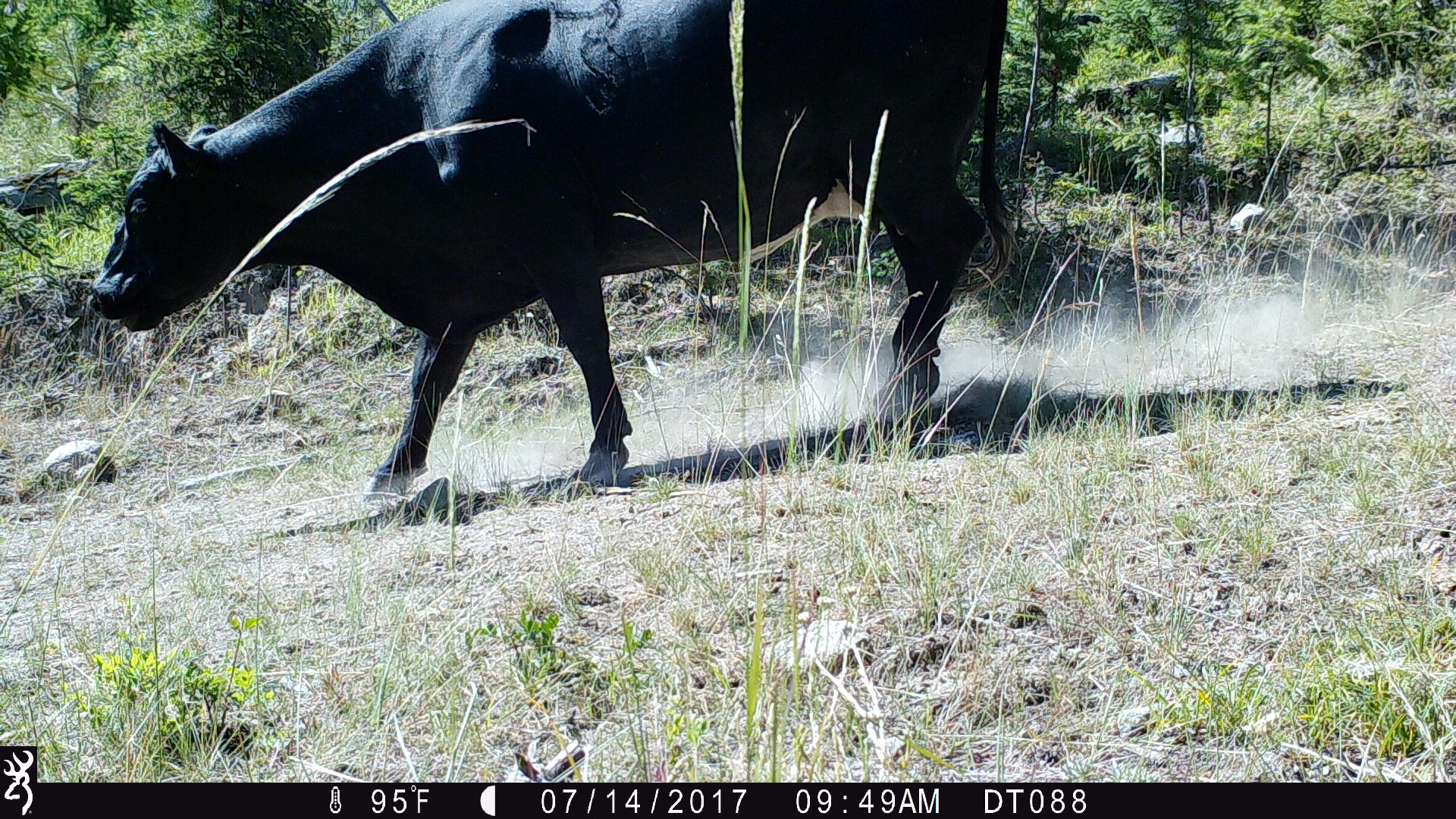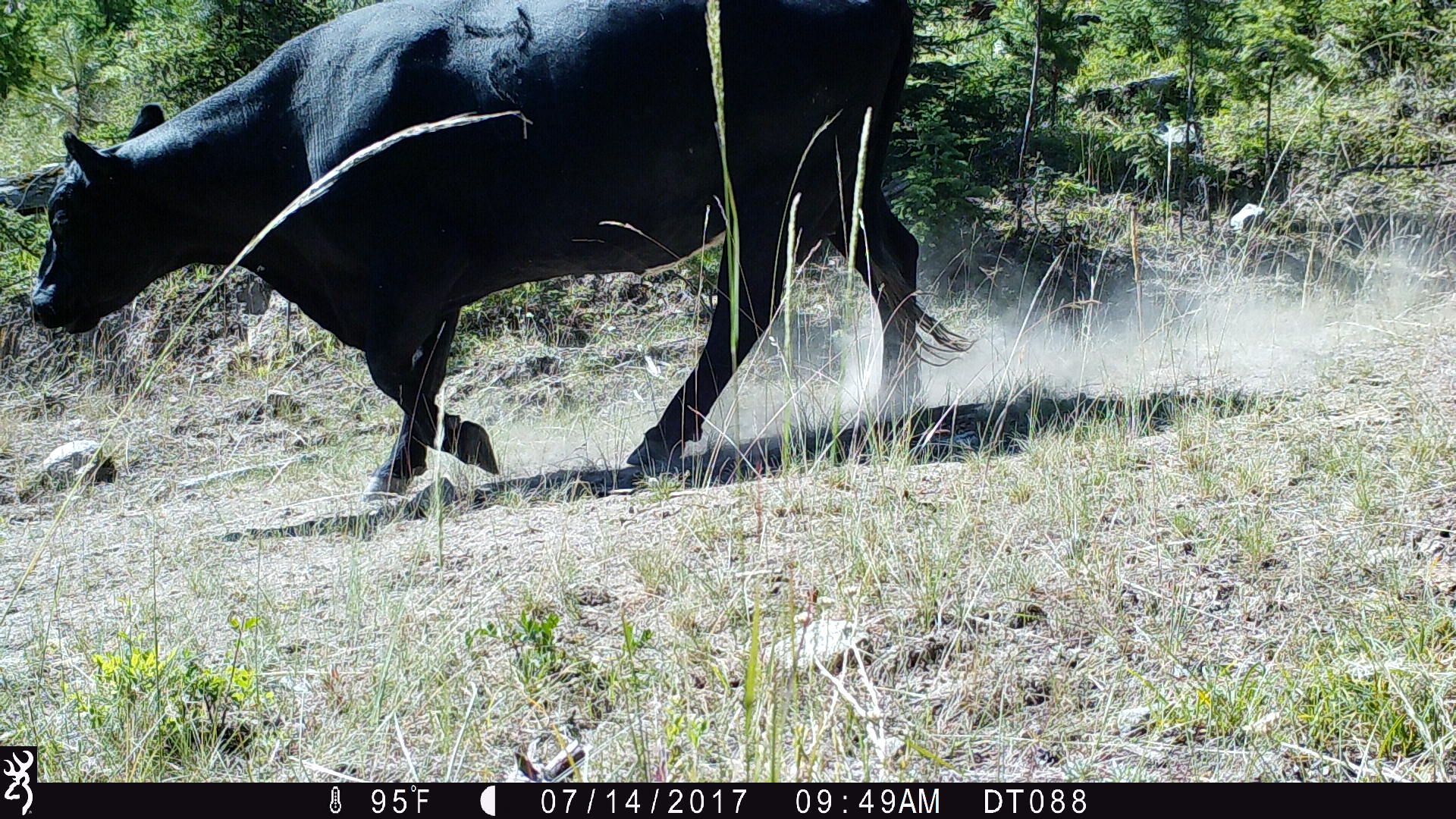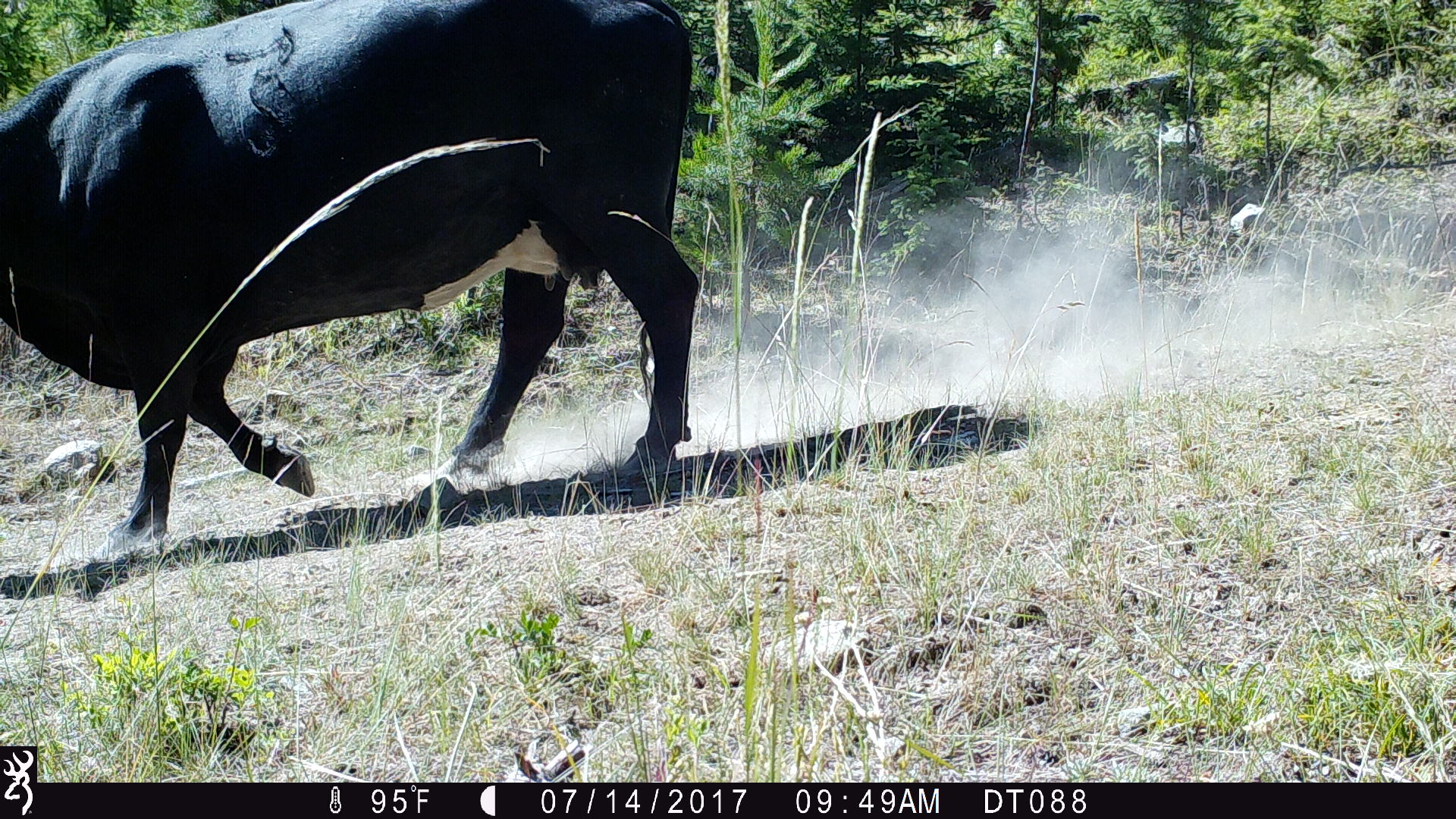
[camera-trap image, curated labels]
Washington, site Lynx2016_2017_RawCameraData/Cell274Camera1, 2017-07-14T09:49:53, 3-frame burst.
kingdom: Animalia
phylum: Chordata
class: Mammalia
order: Artiodactyla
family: Bovidae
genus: Bos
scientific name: Bos taurus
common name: domestic cattle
Domestic cattle (Bos taurus). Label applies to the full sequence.